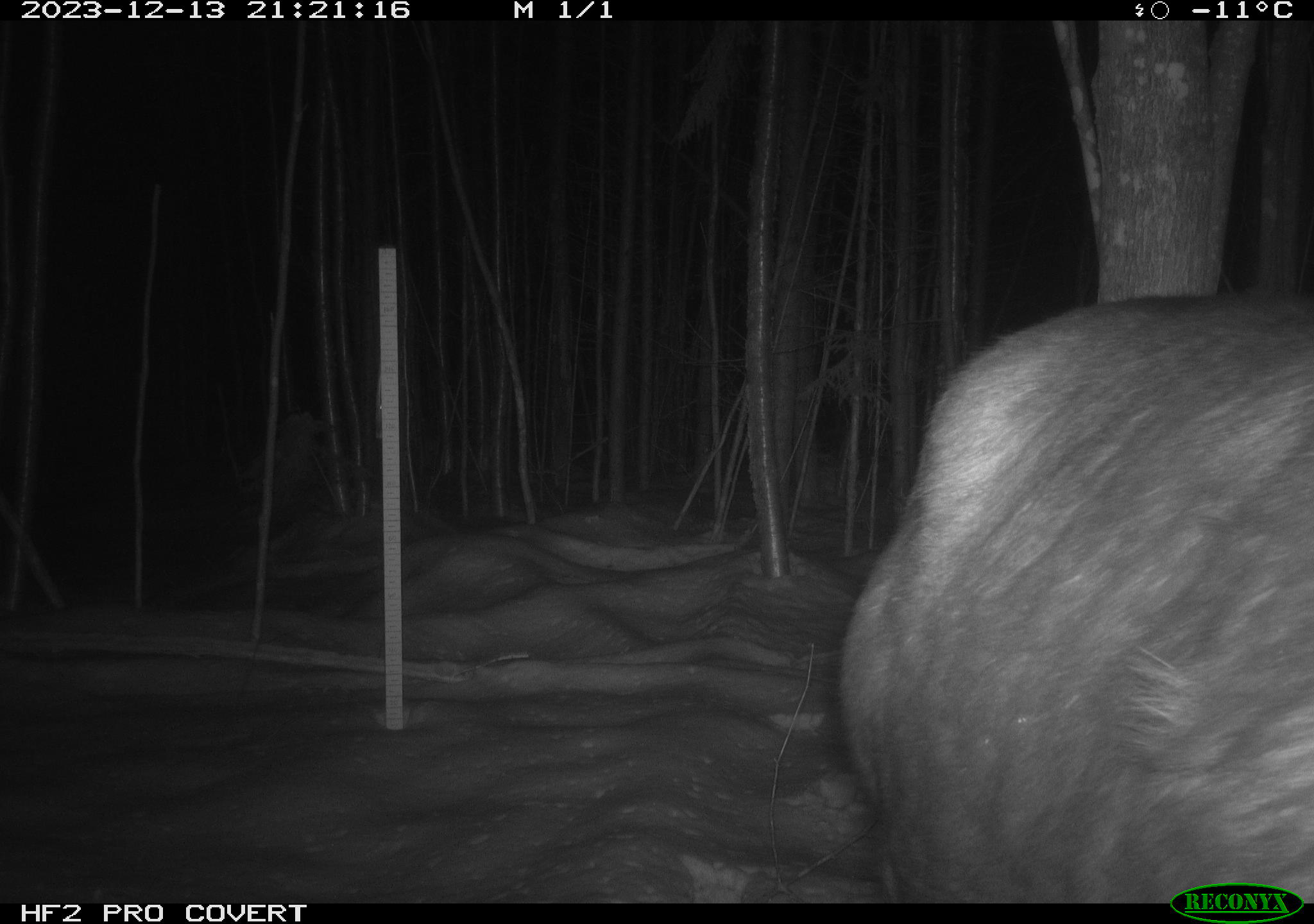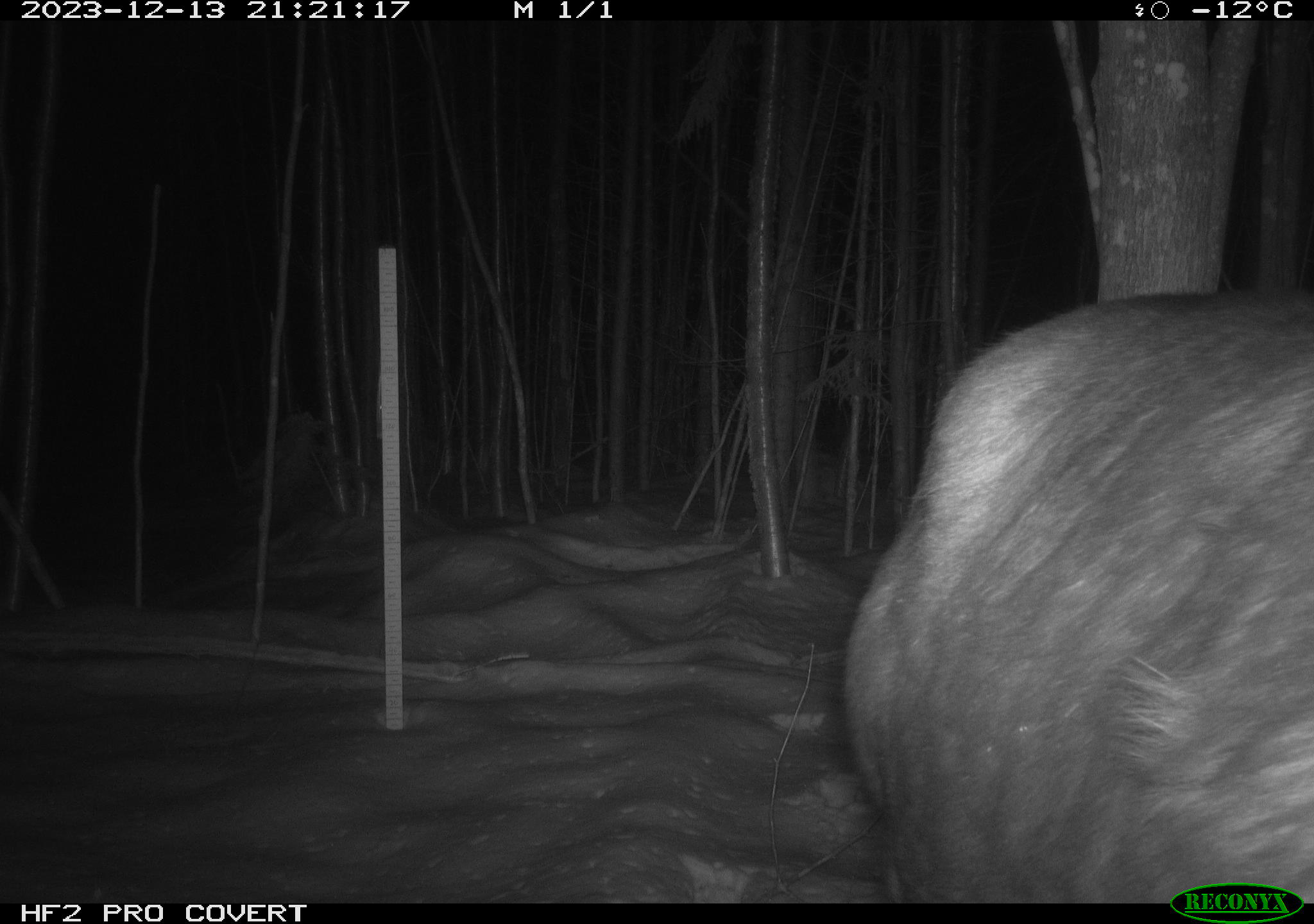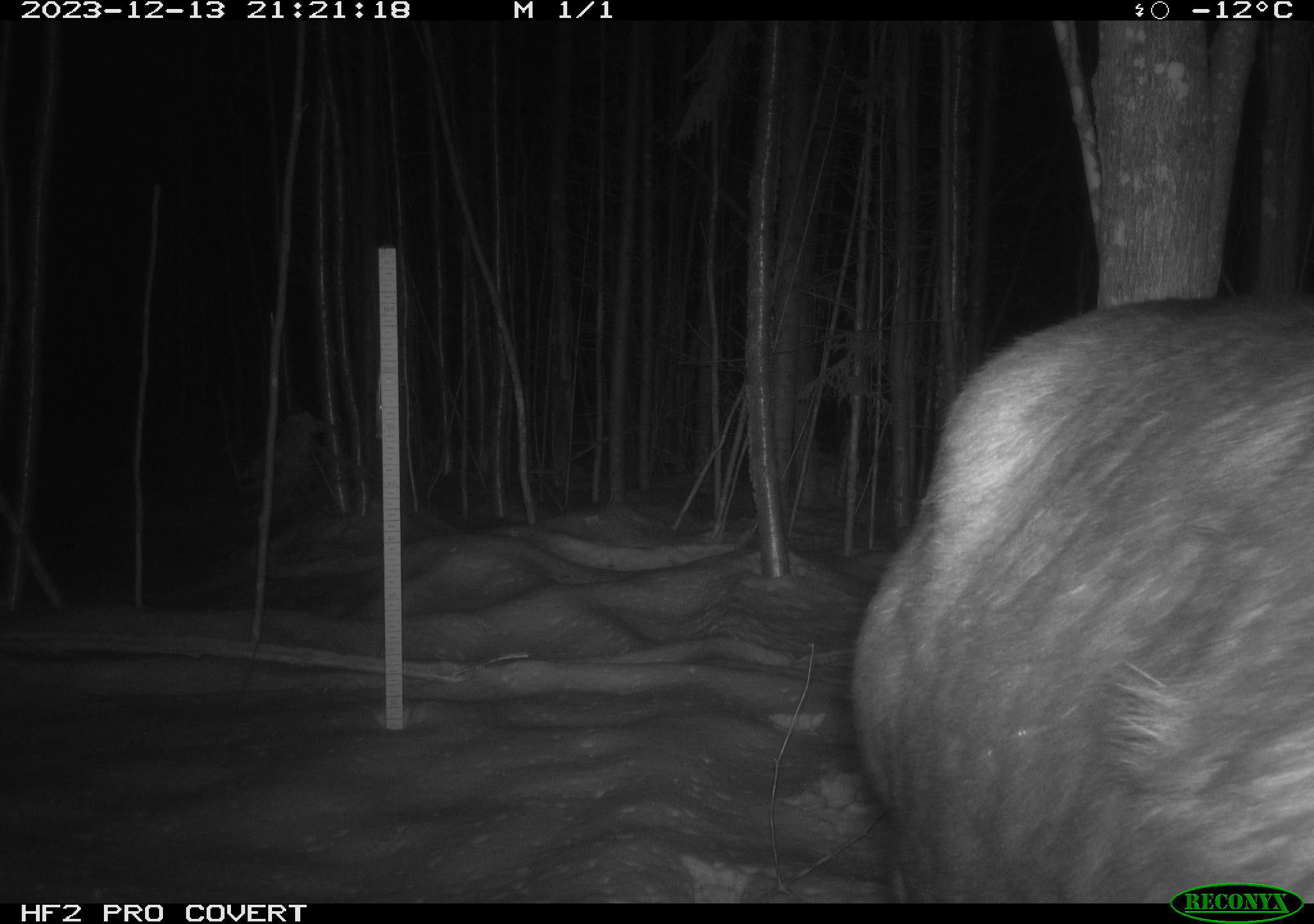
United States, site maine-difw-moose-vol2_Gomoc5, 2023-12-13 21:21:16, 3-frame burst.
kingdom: Animalia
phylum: Chordata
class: Mammalia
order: Artiodactyla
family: Cervidae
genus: Alces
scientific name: Alces alces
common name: moose